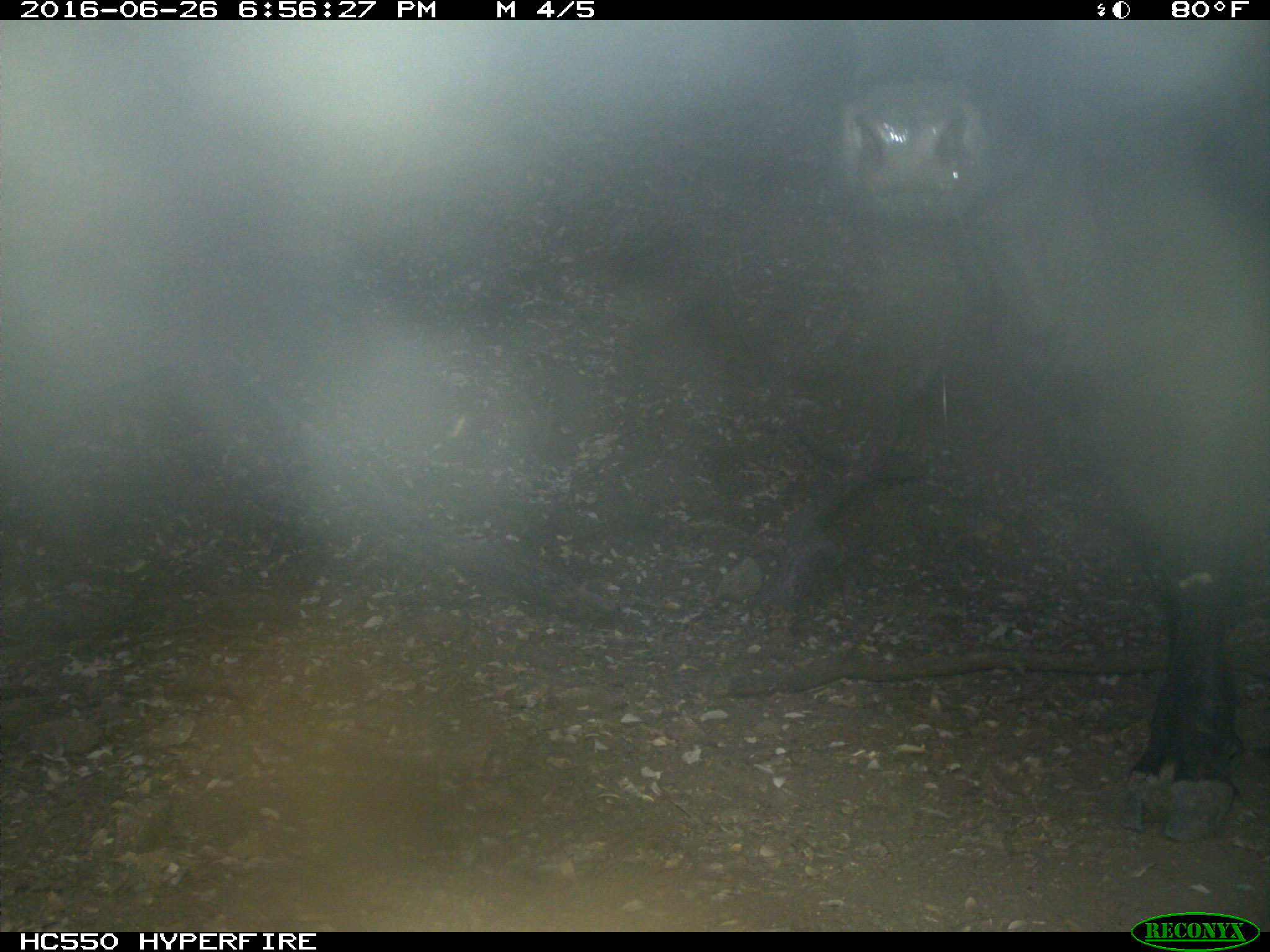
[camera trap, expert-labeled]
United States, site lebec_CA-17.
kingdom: Animalia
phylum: Chordata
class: Mammalia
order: Artiodactyla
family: Bovidae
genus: Bos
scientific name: Bos taurus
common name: domestic cow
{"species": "Bos taurus (domestic cow)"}